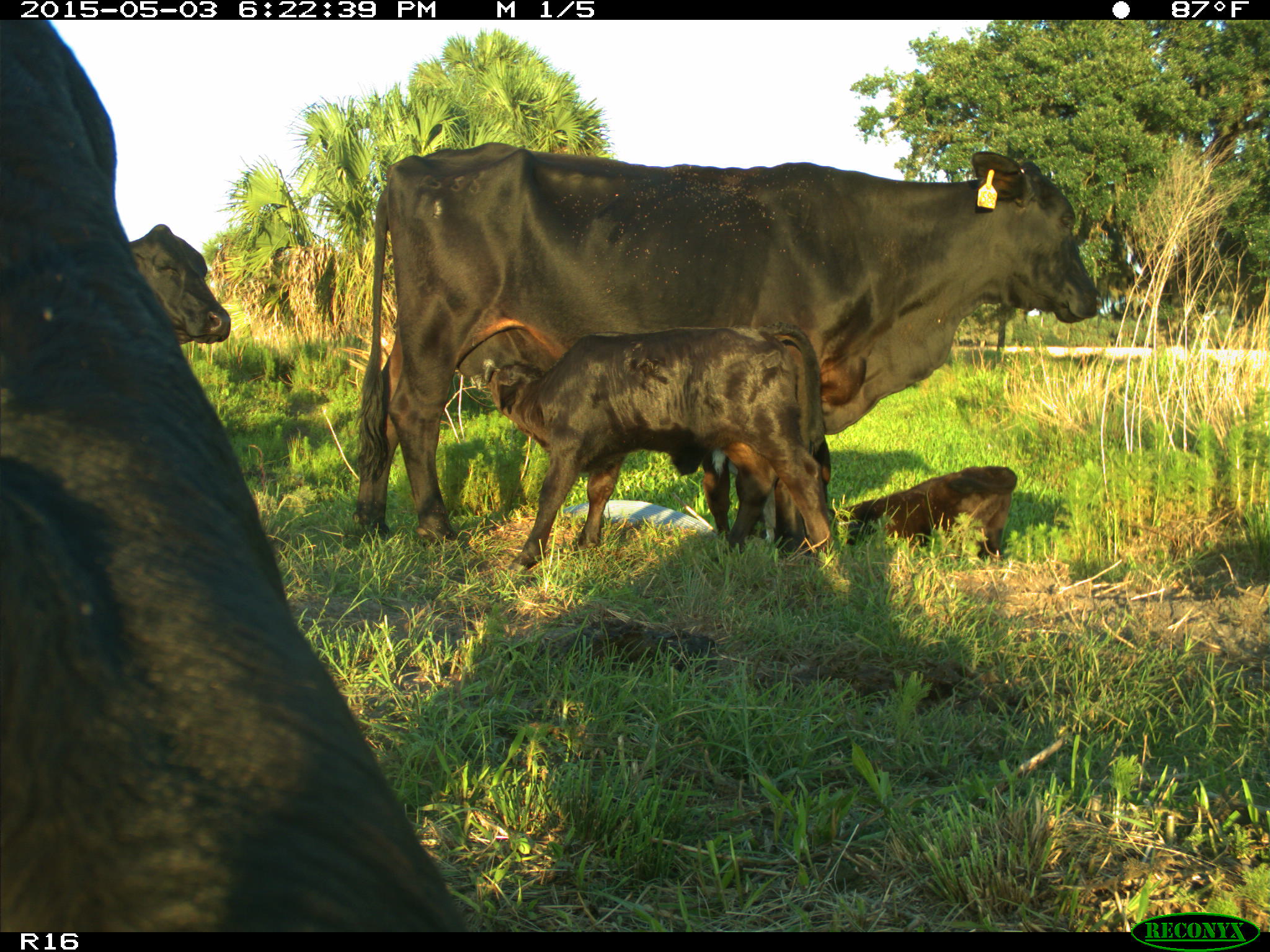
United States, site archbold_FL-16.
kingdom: Animalia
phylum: Chordata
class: Mammalia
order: Artiodactyla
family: Bovidae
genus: Bos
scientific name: Bos taurus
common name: domestic cow